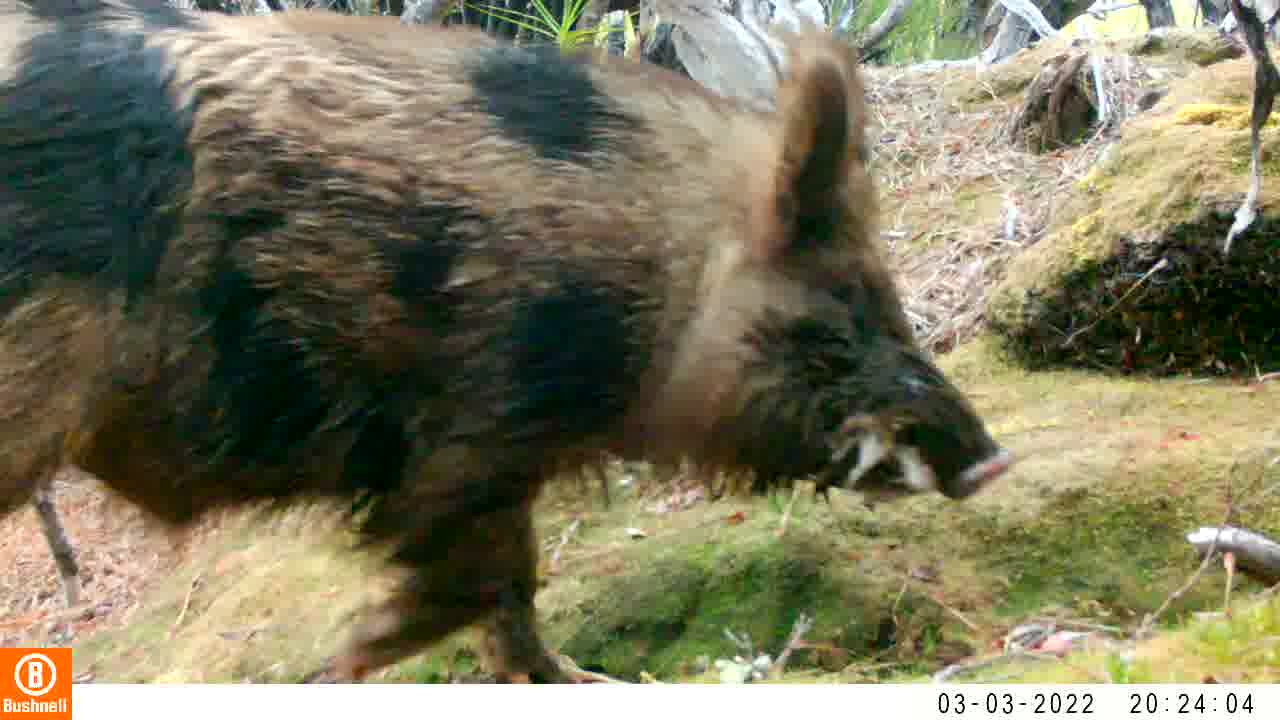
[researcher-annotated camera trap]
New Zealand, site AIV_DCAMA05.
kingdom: Animalia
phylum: Chordata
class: Mammalia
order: Artiodactyla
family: Suidae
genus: Sus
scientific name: Sus scrofa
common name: pig